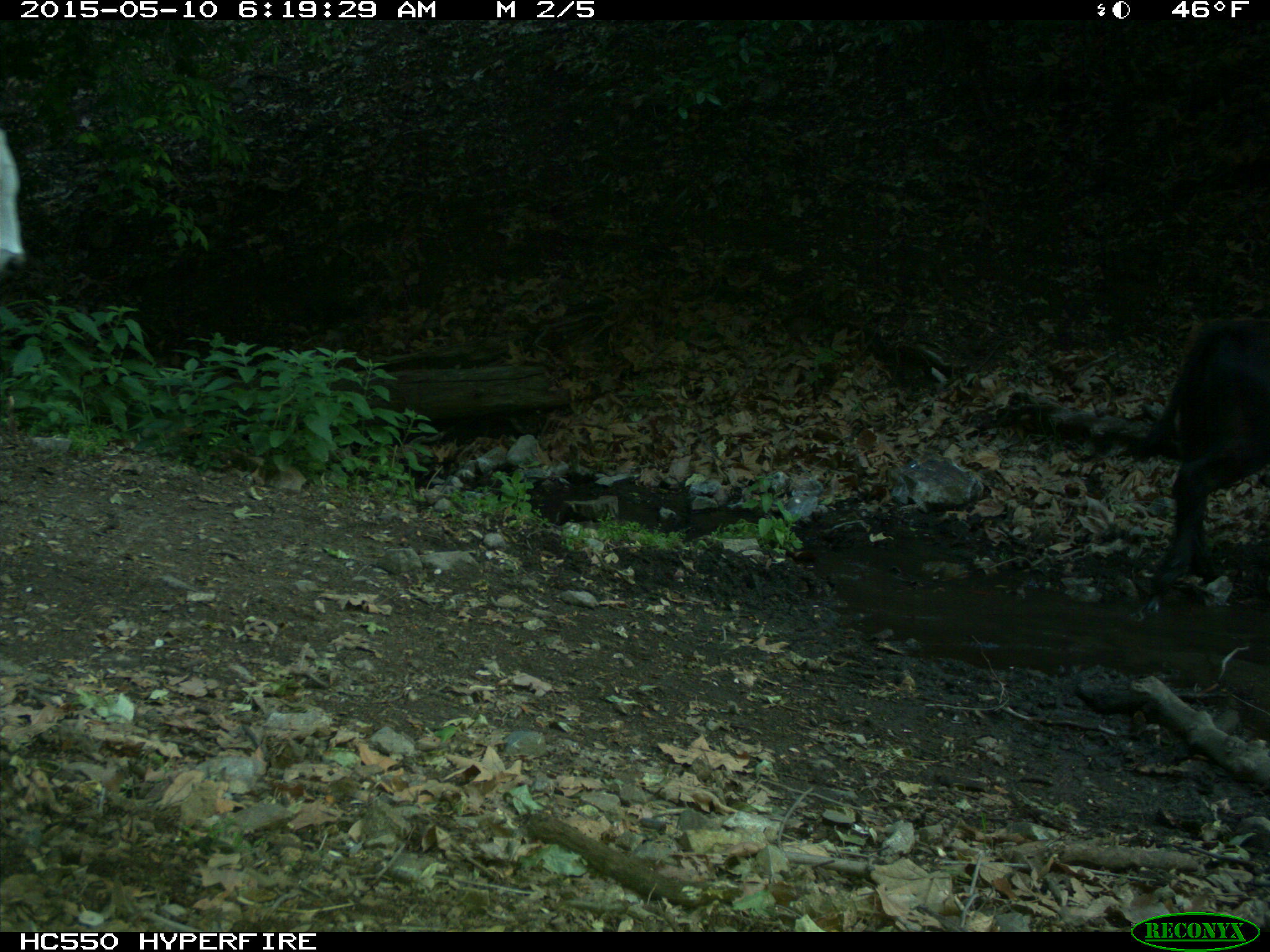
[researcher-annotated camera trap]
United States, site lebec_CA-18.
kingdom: Animalia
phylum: Chordata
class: Mammalia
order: Artiodactyla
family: Bovidae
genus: Bos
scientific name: Bos taurus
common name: domestic cow